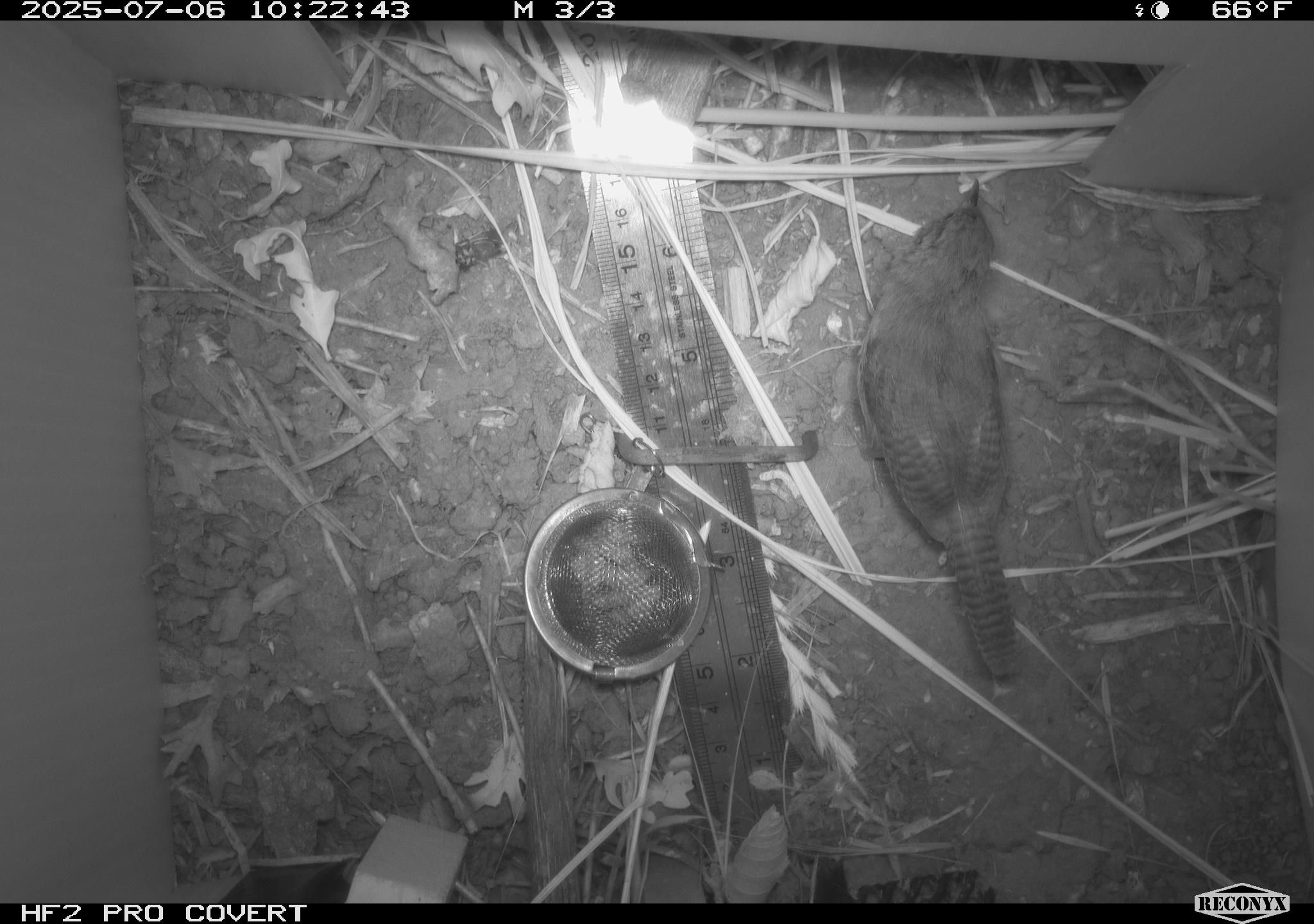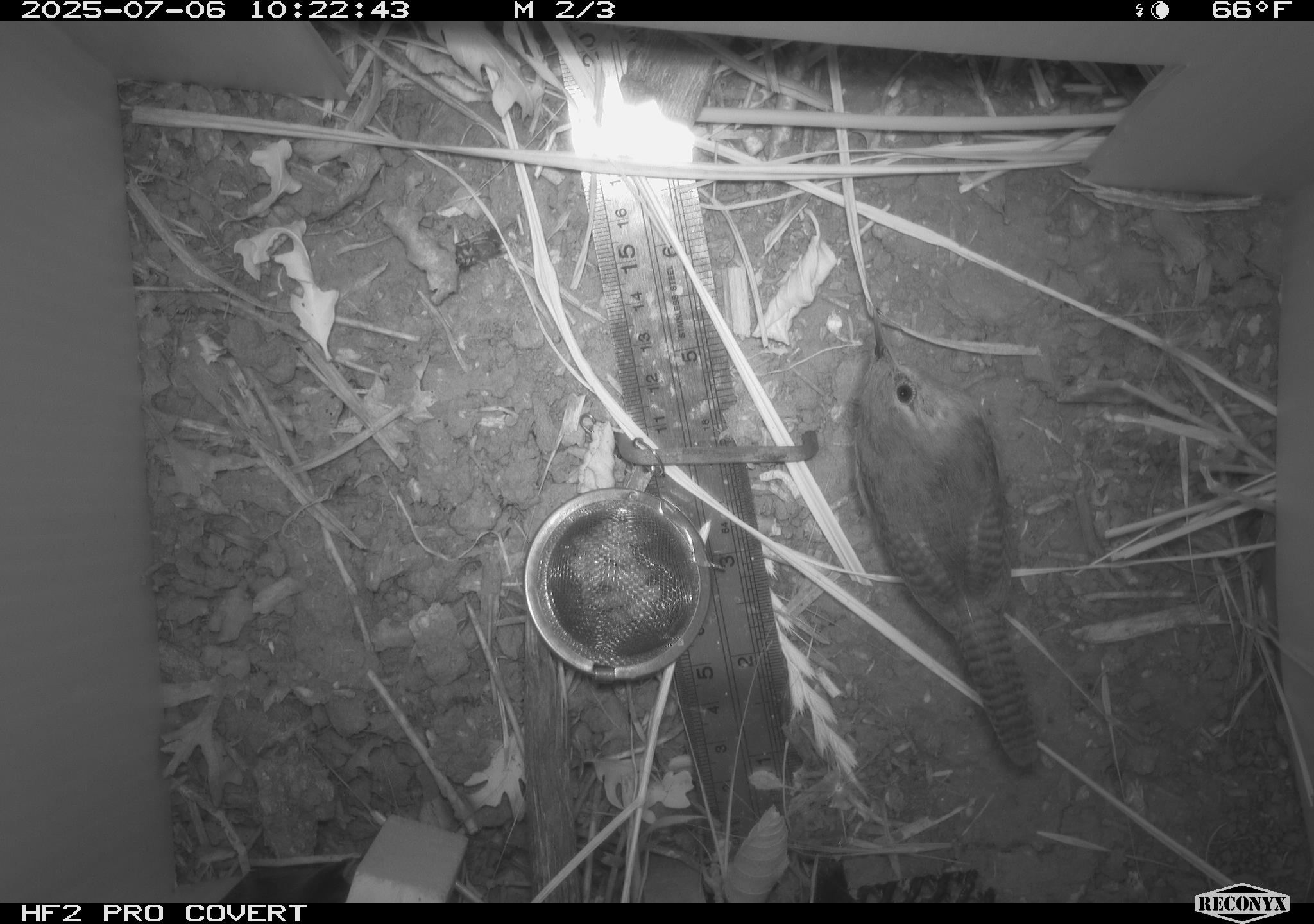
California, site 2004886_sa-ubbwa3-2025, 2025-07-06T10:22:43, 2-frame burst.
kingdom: Animalia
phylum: Chordata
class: Aves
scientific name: Aves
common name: bird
Bird (Aves).